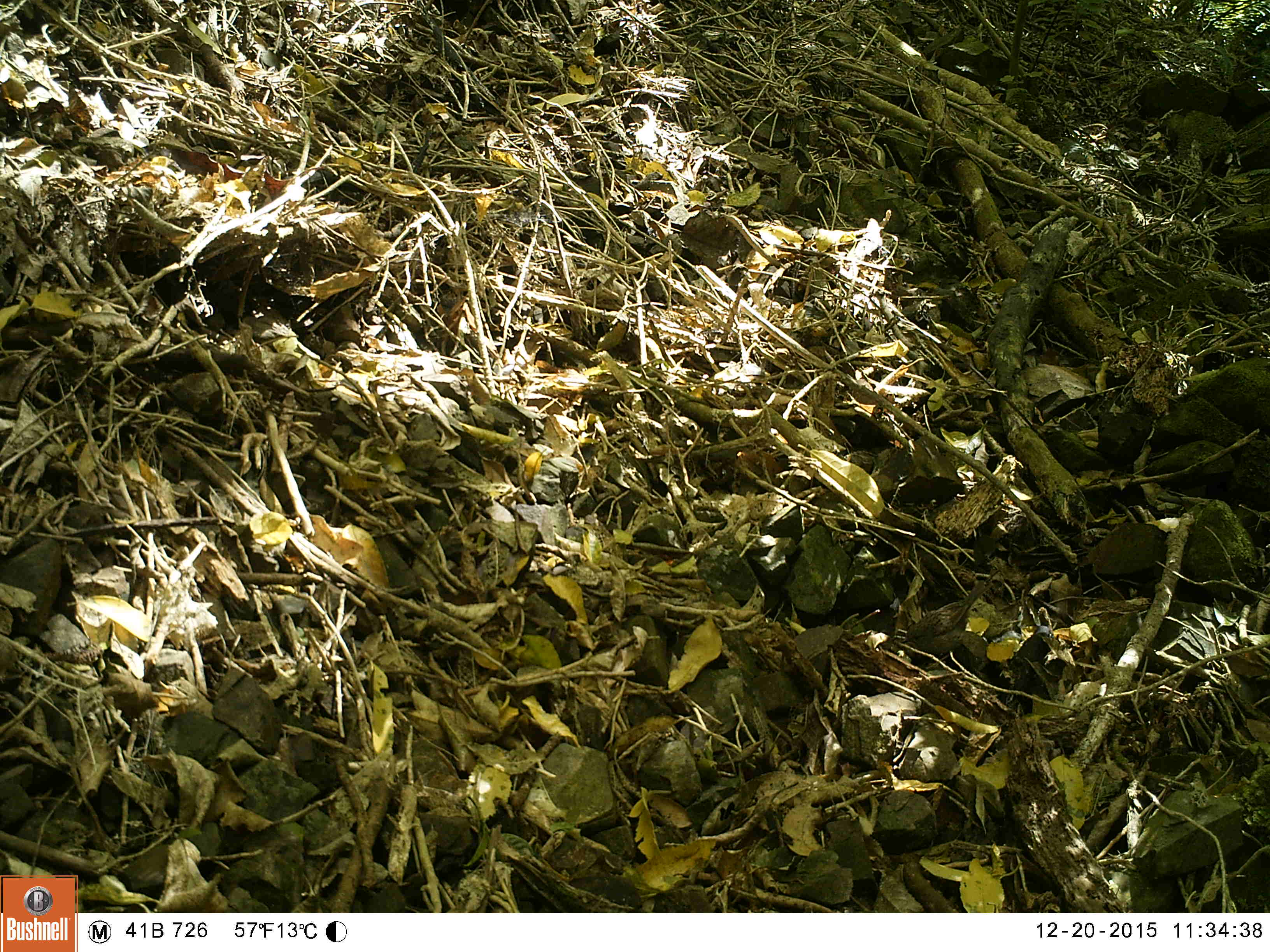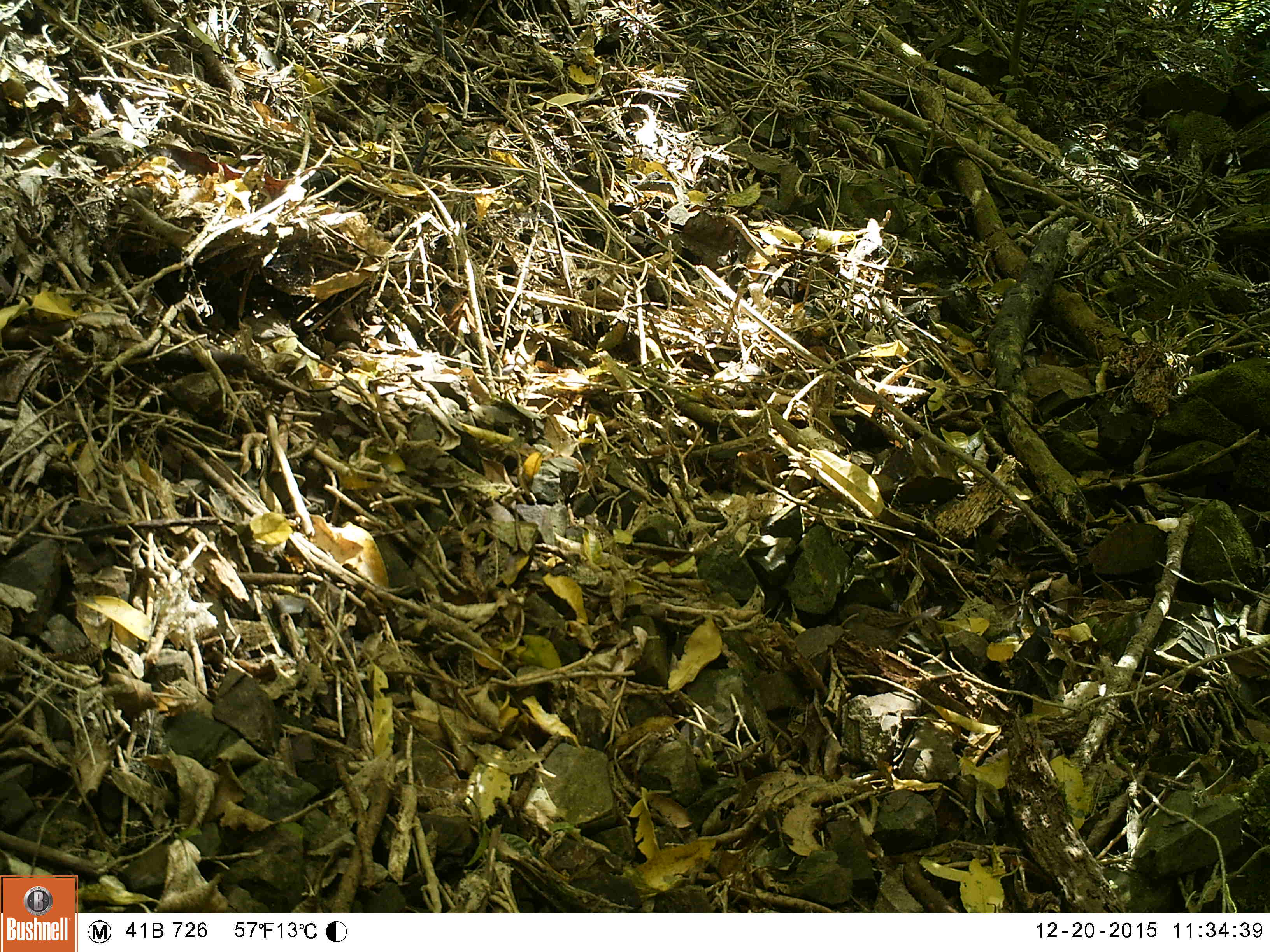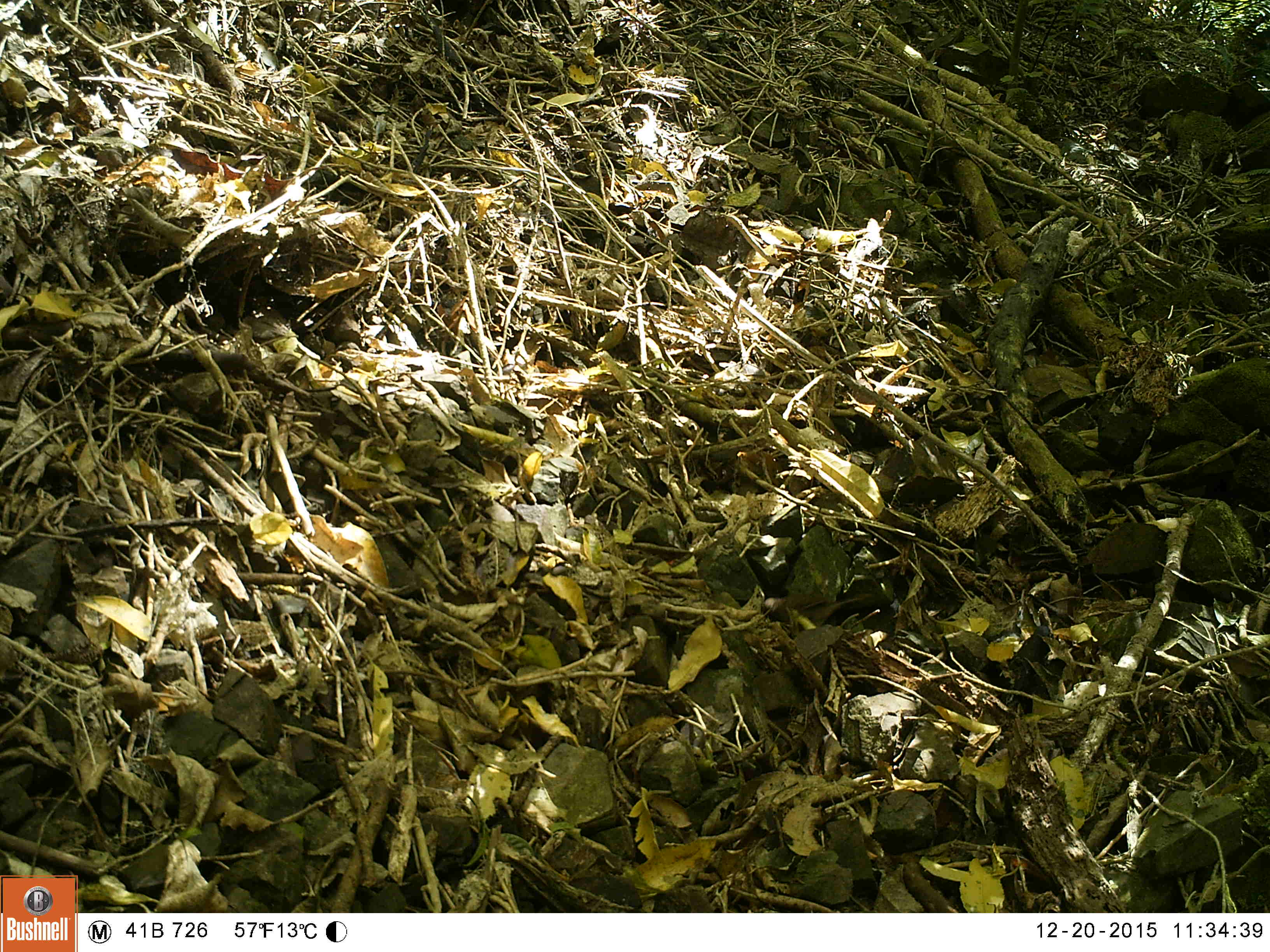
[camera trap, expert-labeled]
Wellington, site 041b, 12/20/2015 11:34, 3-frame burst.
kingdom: Animalia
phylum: Chordata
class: Aves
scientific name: Aves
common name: bird